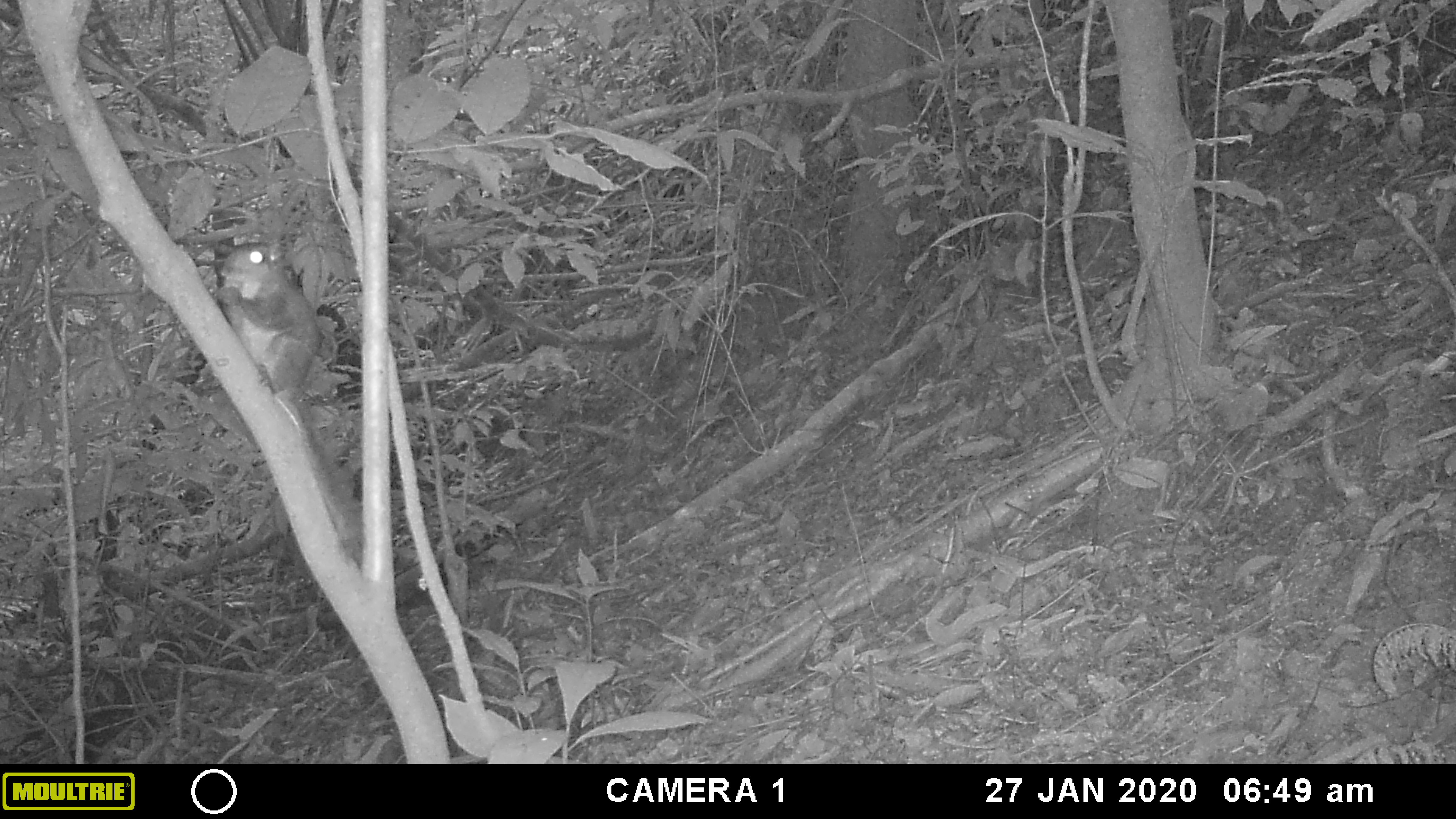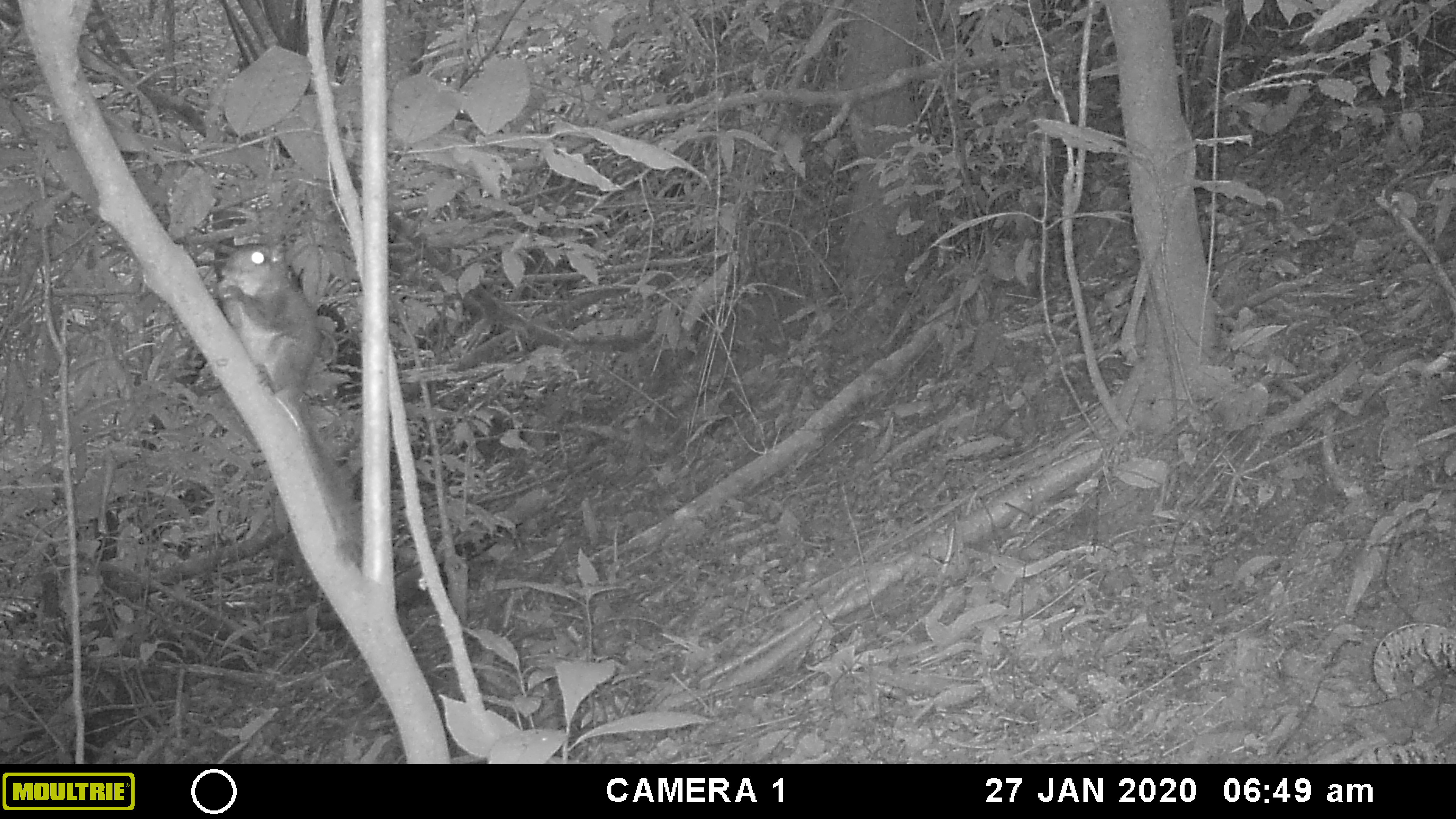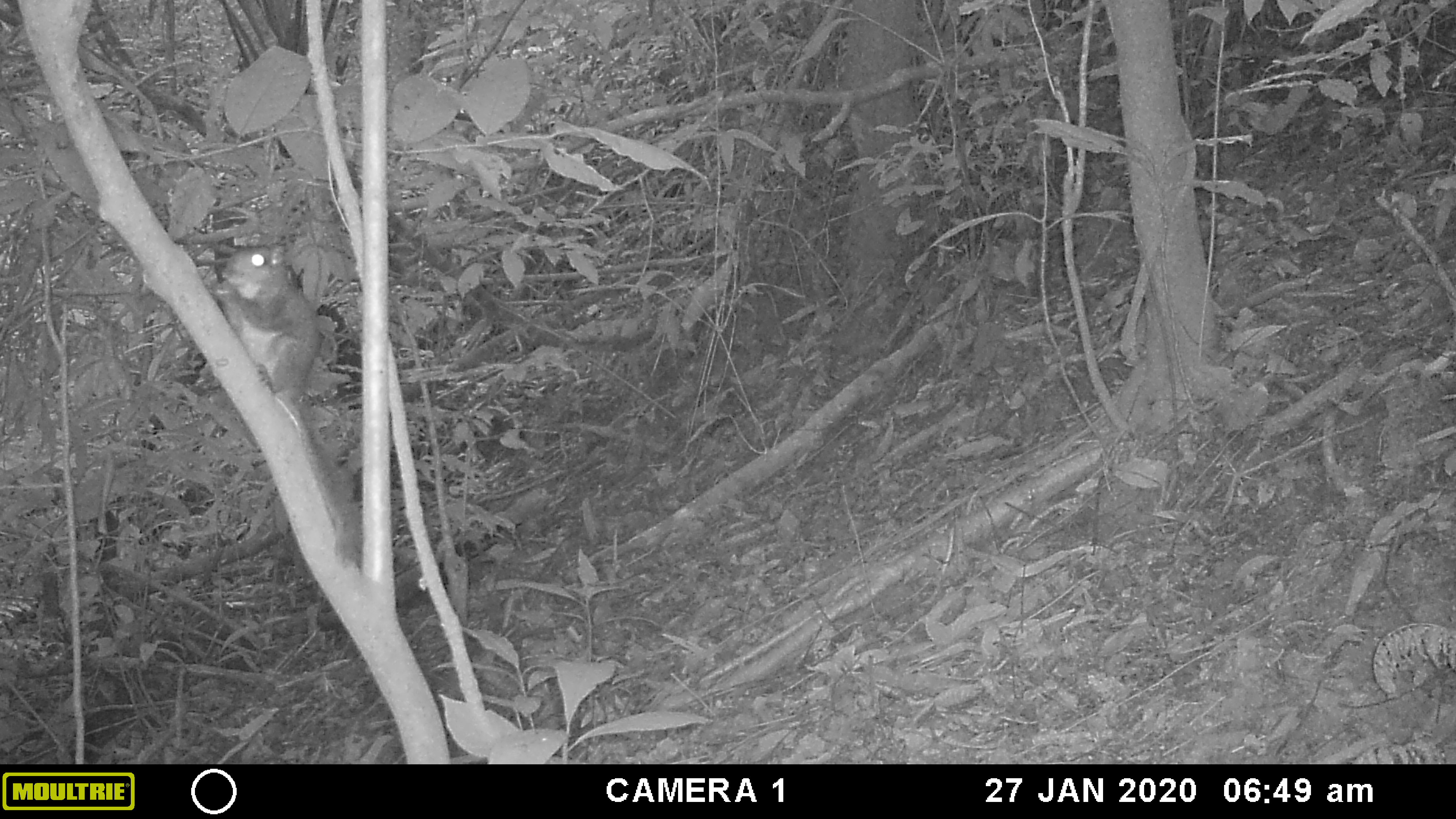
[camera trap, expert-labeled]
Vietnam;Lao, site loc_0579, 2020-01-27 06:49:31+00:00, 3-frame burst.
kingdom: Animalia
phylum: Chordata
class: Mammalia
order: Rodentia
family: Sciuridae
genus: Dremomys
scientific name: Dremomys rufigenis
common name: red-cheeked squirrel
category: red cheeked squirrel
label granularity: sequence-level